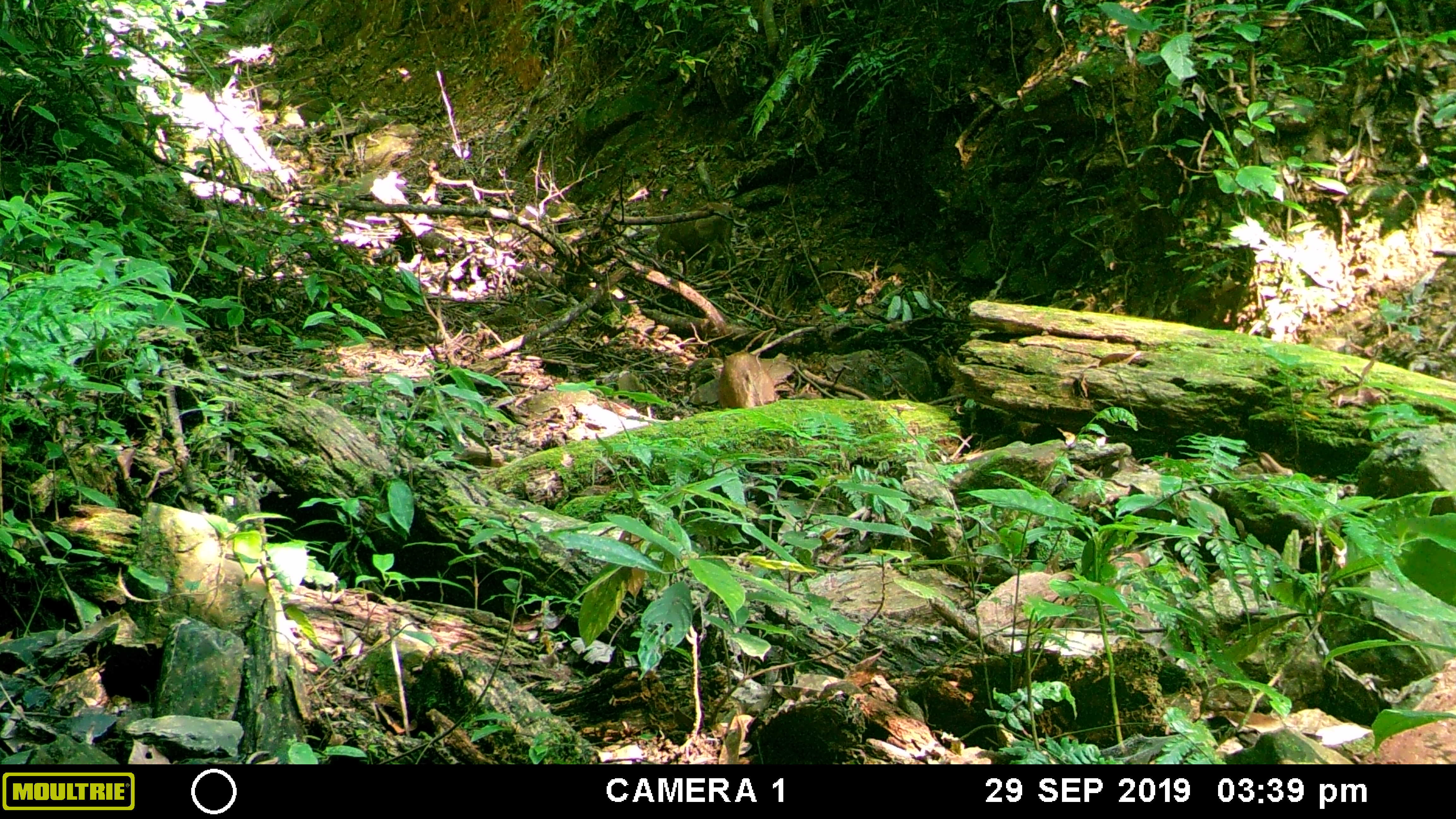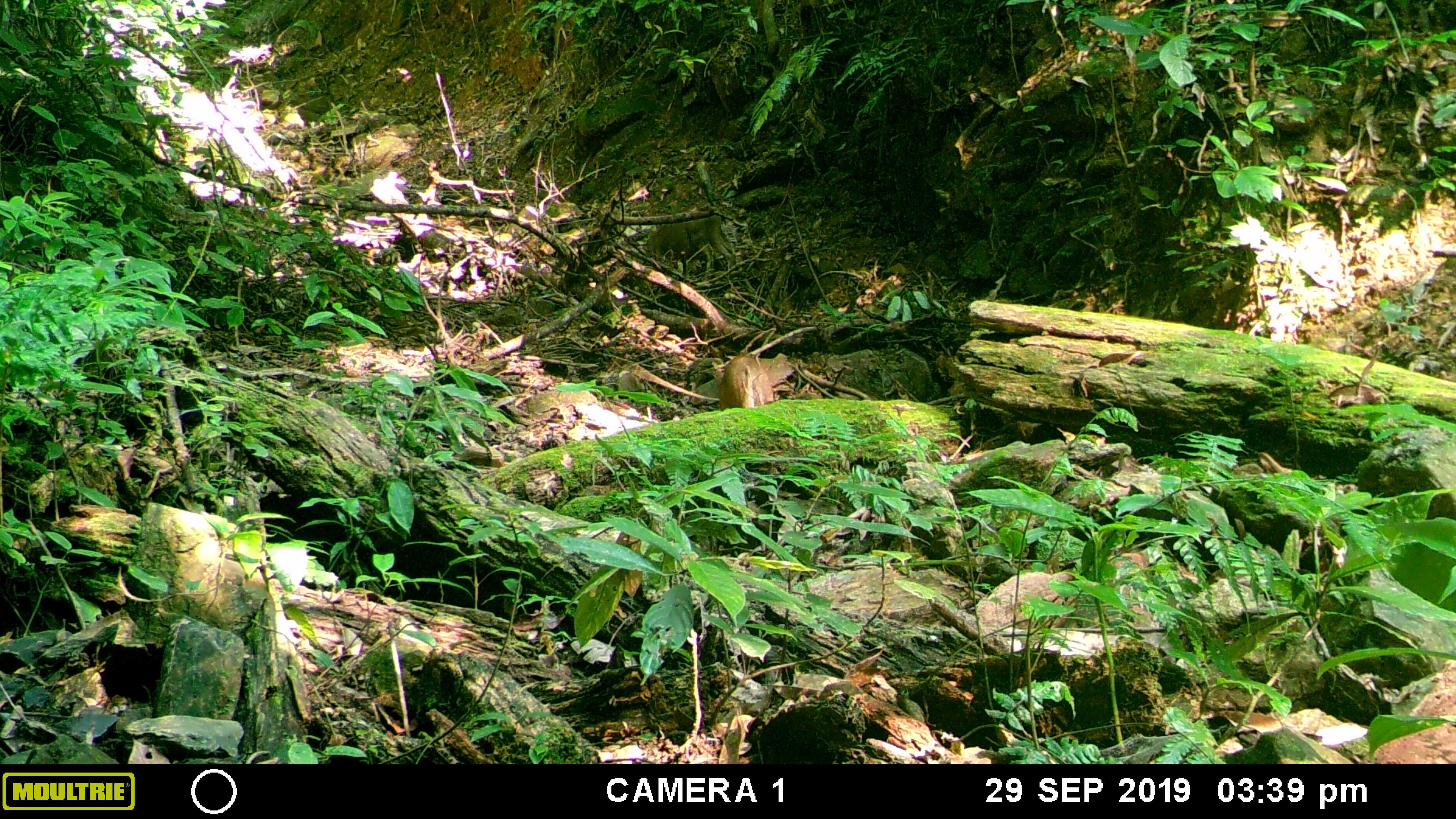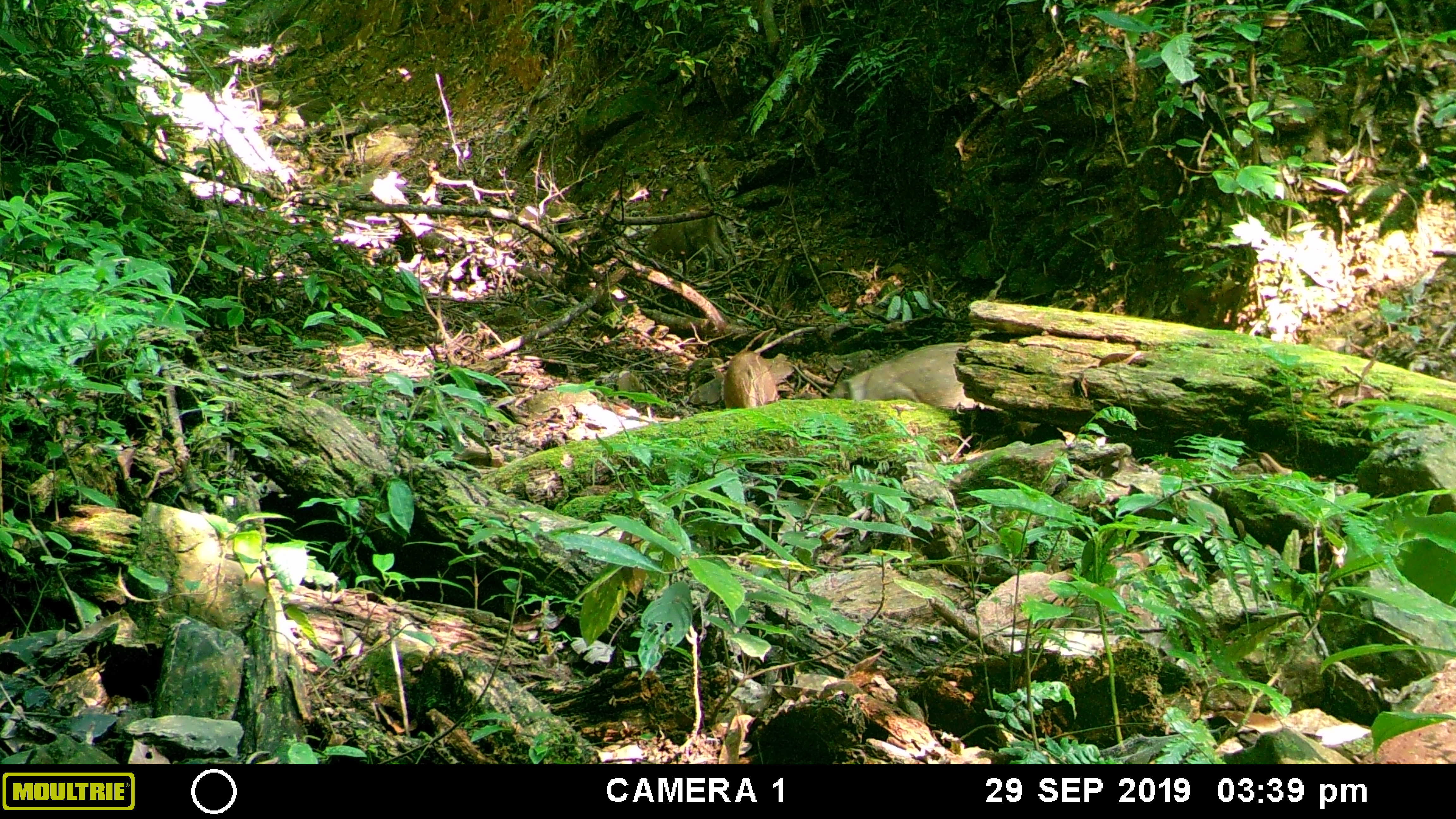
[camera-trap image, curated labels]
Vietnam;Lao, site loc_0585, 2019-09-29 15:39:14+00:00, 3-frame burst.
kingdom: Animalia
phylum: Chordata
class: Mammalia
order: Artiodactyla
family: Suidae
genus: Sus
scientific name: Sus scrofa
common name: eurasian wild pig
Eurasian wild pig (Sus scrofa). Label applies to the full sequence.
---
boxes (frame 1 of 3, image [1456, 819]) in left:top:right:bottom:
eurasian wild pig: 712:350:794:408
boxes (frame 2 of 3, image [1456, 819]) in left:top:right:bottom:
eurasian wild pig: 714:352:796:410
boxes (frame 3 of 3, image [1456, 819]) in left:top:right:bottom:
eurasian wild pig: 830:341:1003:412; 724:351:795:410